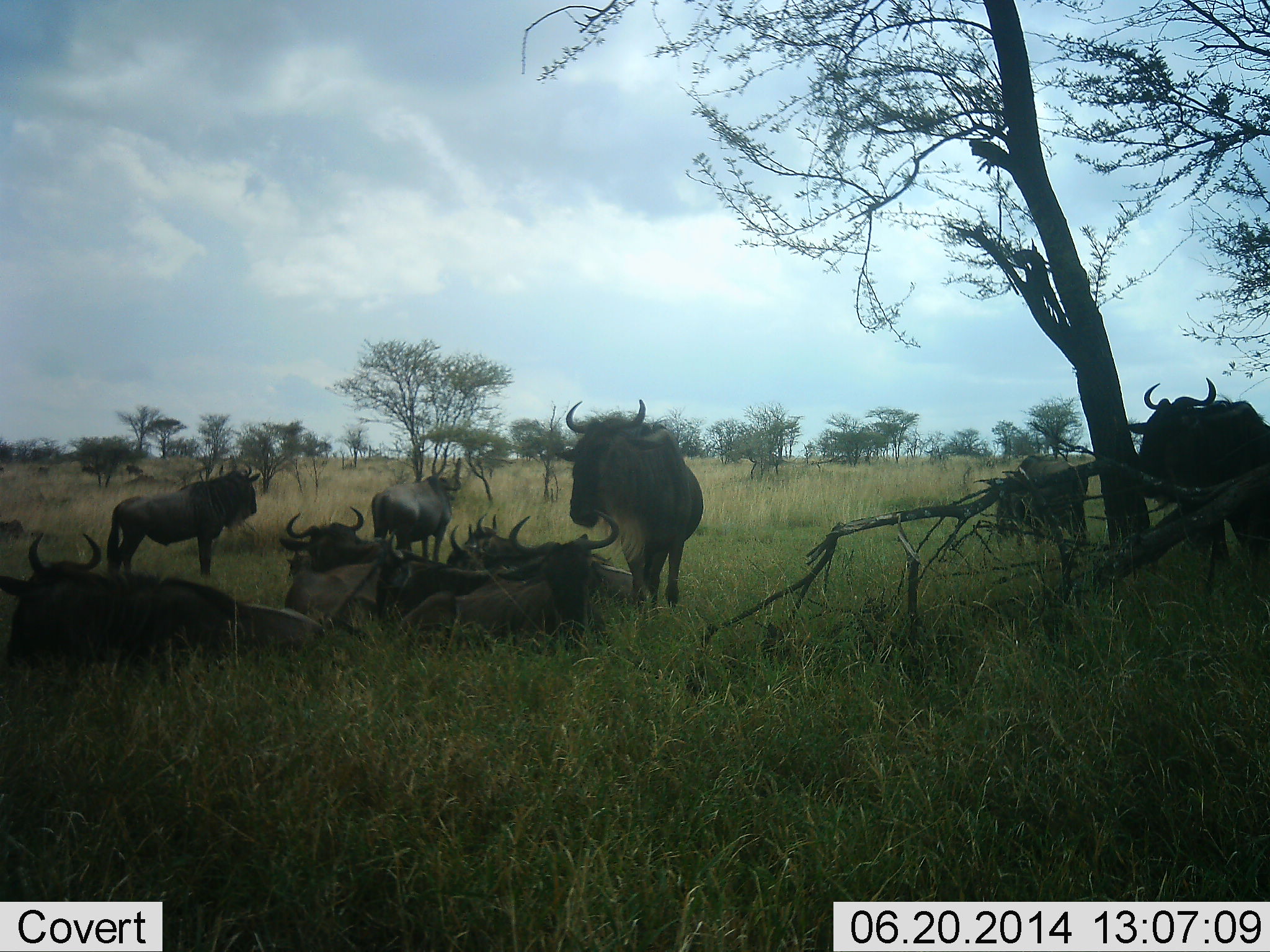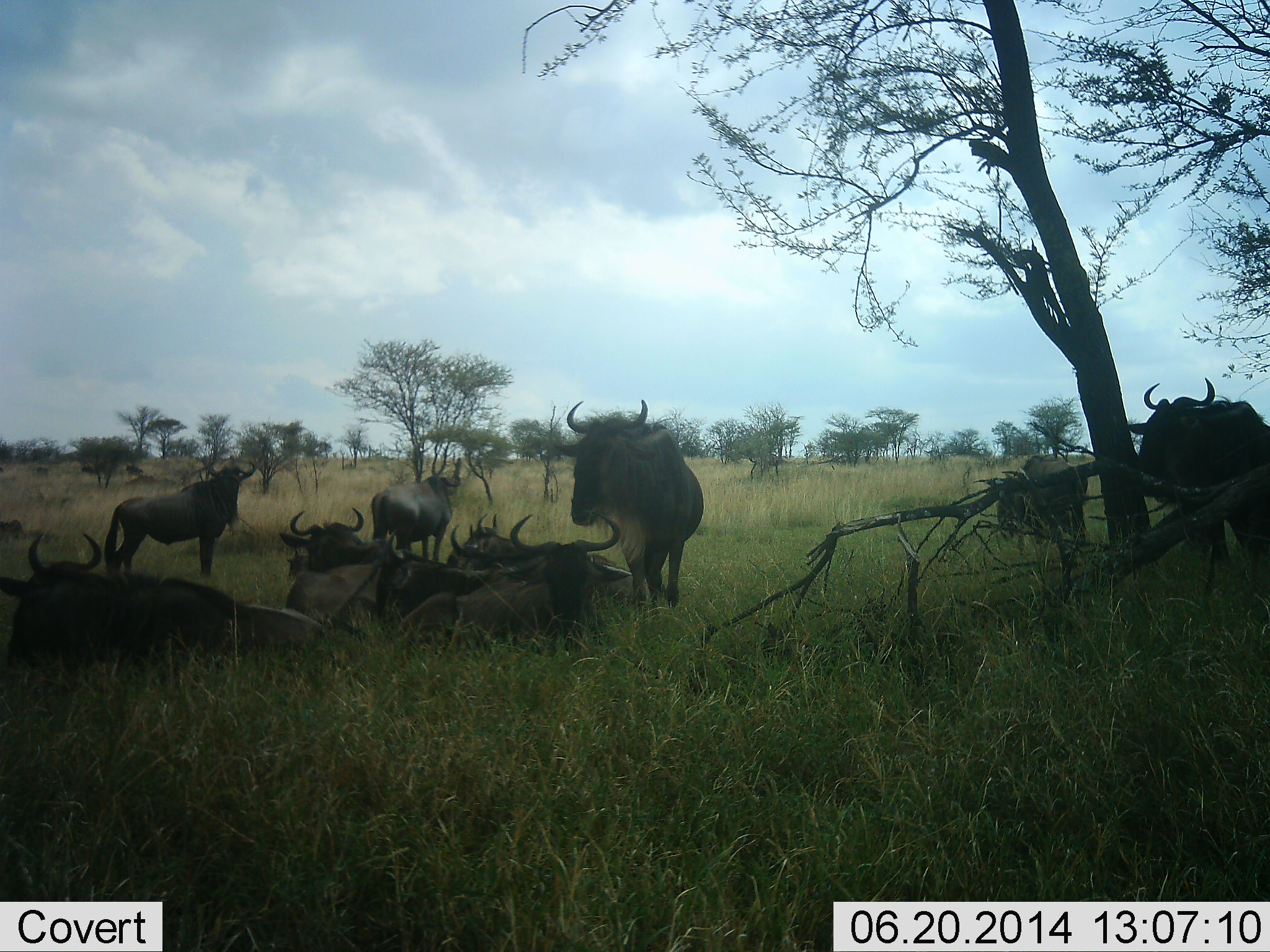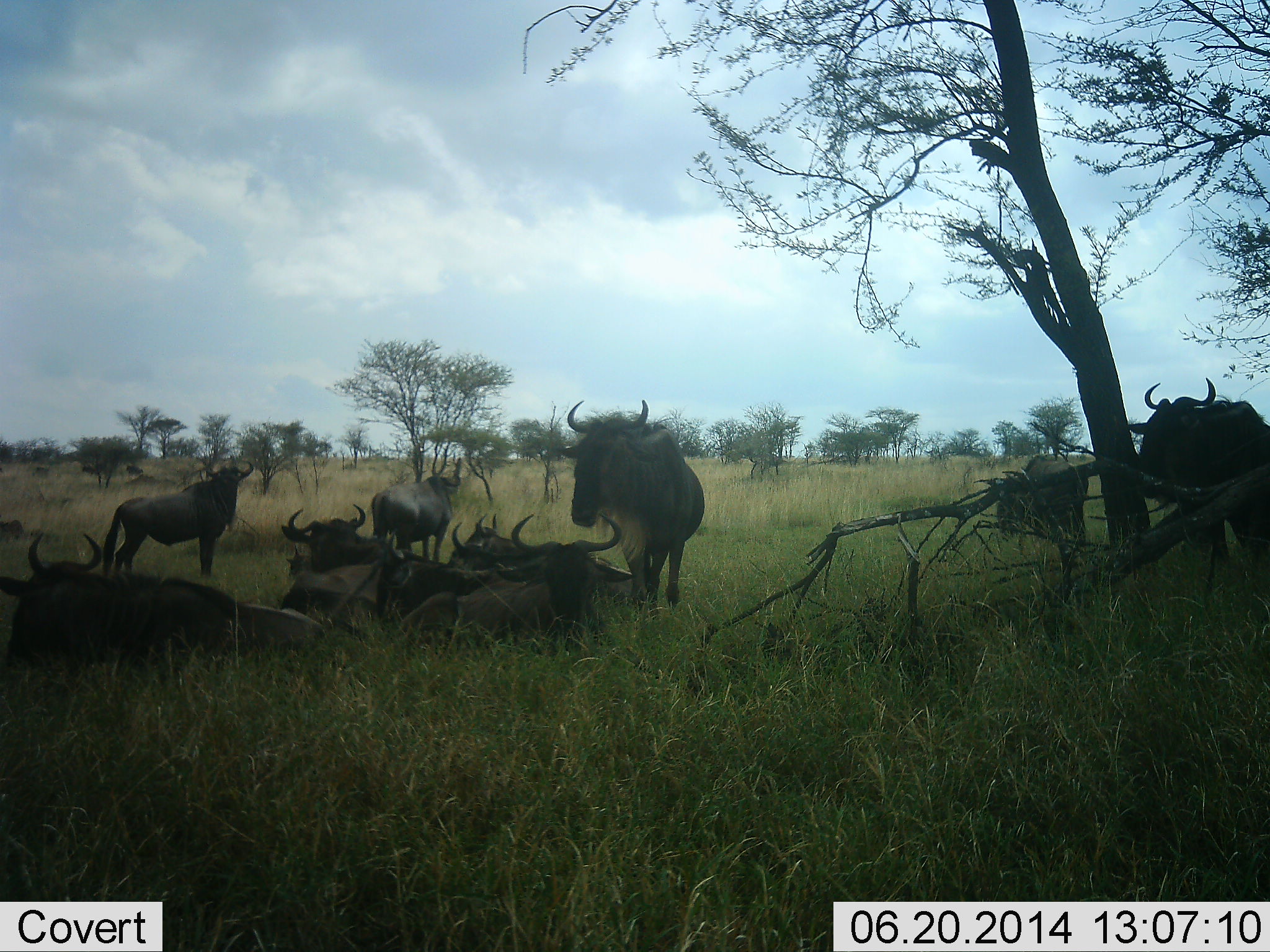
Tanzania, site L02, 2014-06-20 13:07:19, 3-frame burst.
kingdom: Animalia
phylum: Chordata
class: Mammalia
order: Artiodactyla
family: Bovidae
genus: Connochaetes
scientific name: Connochaetes taurinus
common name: blue wildebeest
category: wildebeest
Wildebeest (blue wildebeest) (Connochaetes taurinus), count 10. Behavior (volunteer vote fractions): standing 40%, resting 80%, moving 10%, interacting 30%. Young present (vote fraction): 0%. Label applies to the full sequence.